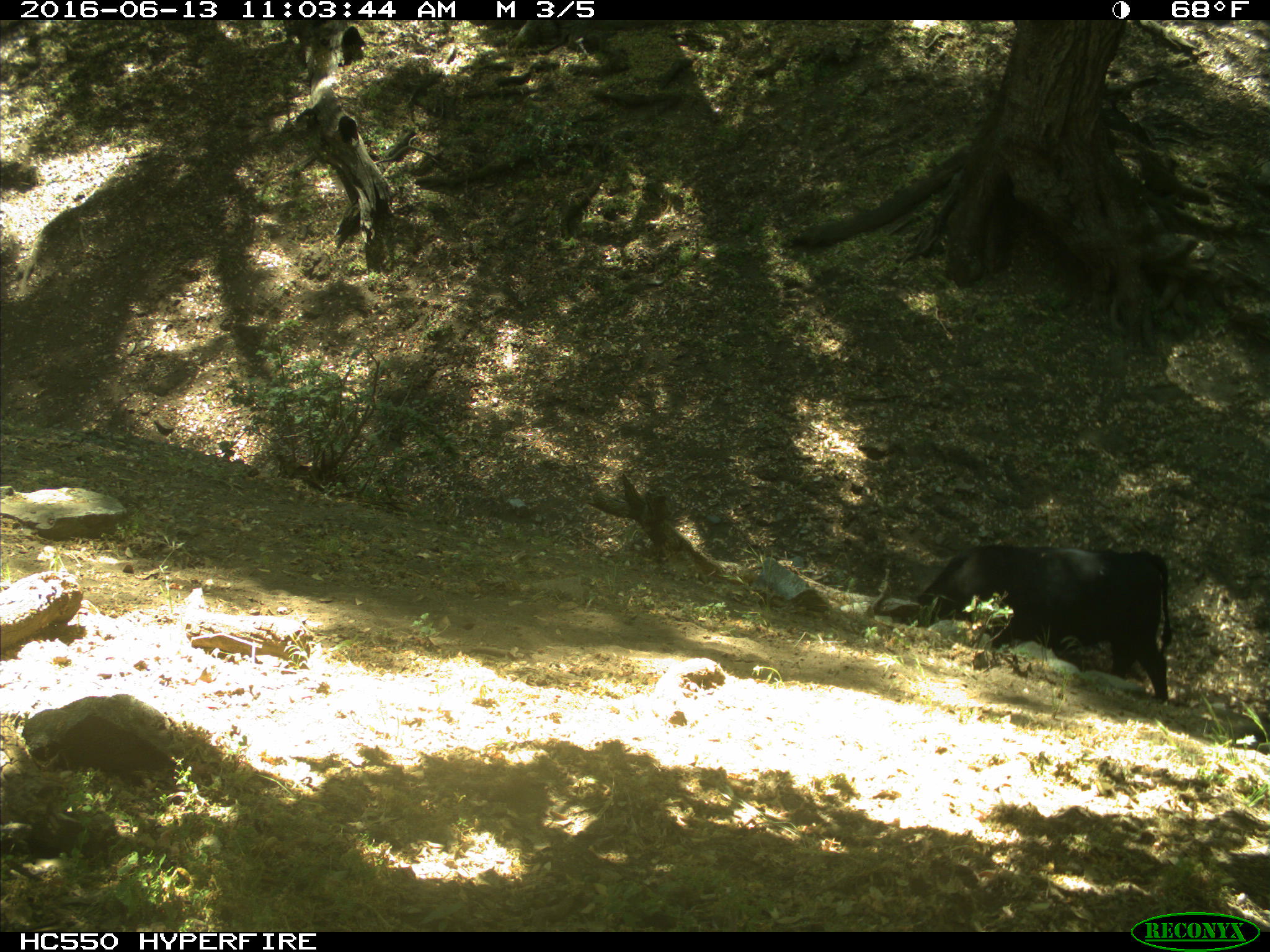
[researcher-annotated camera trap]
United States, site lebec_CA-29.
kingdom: Animalia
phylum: Chordata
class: Mammalia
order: Artiodactyla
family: Bovidae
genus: Bos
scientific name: Bos taurus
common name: domestic cow